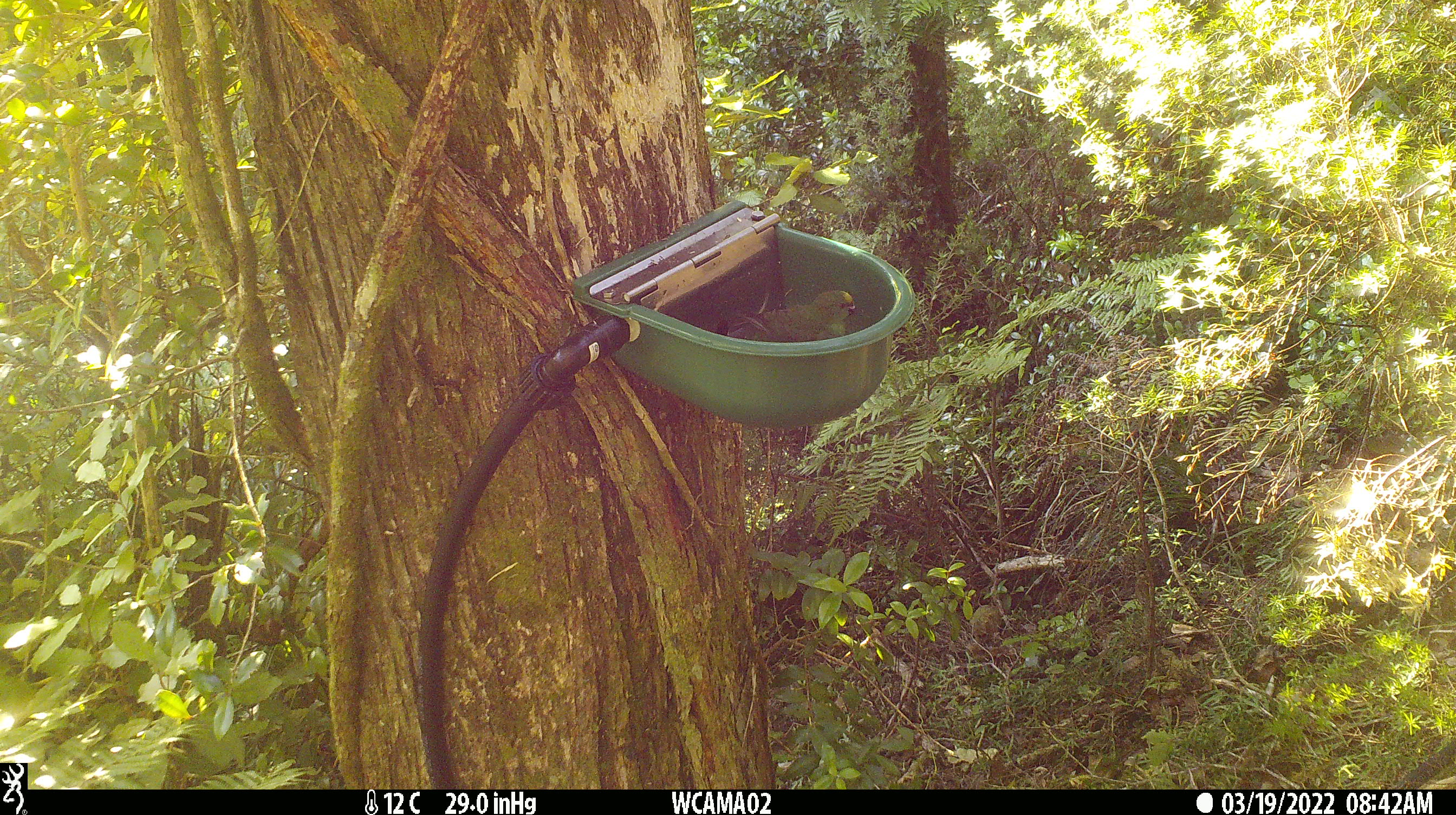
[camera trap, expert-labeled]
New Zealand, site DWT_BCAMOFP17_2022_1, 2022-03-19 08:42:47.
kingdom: Animalia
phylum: Chordata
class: Aves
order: Psittaciformes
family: Psittaculidae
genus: Cyanoramphus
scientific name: Cyanoramphus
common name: parakeet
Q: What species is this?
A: Parakeet (Cyanoramphus).